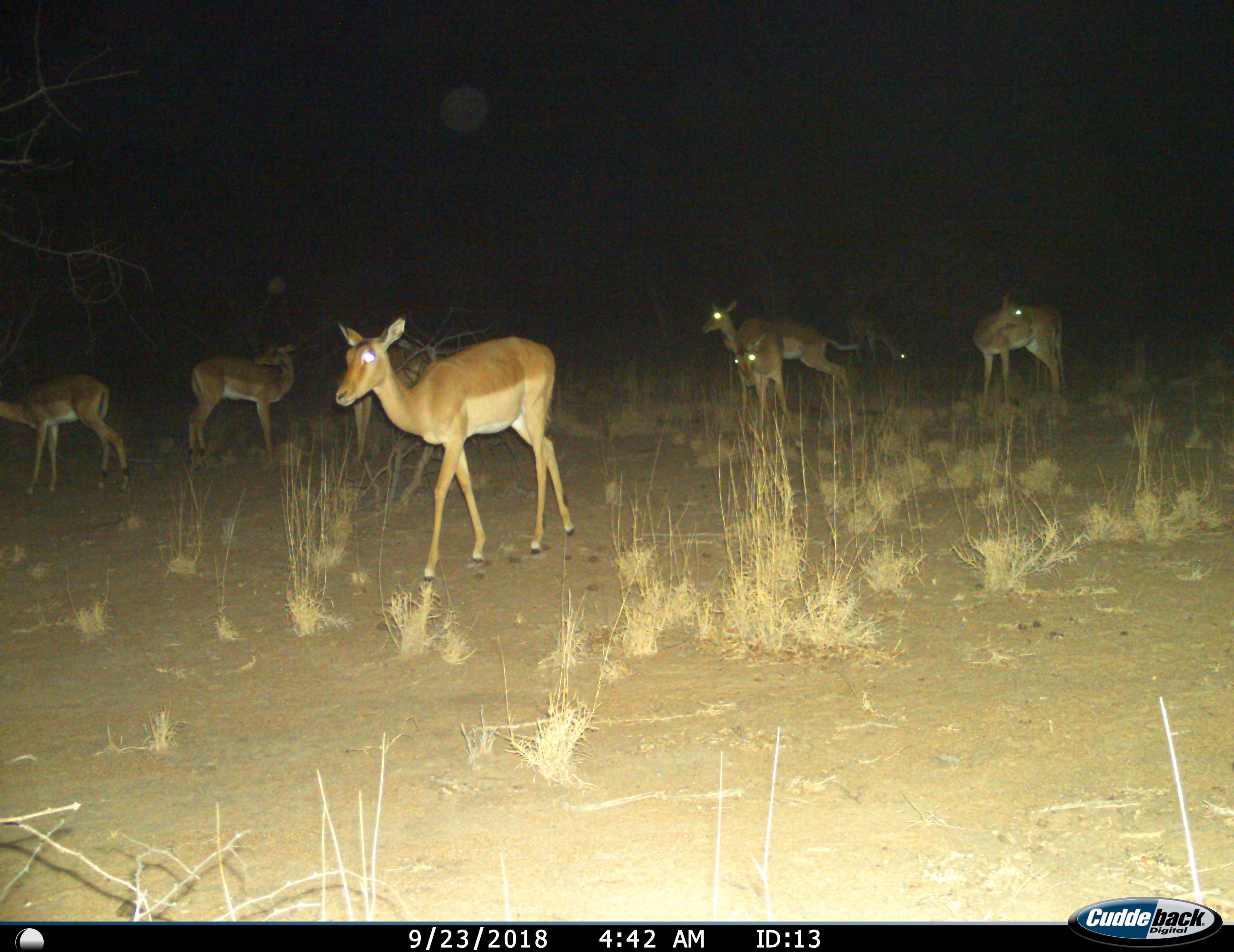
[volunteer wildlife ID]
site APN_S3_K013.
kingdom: Animalia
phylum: Chordata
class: Mammalia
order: Artiodactyla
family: Bovidae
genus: Aepyceros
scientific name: Aepyceros melampus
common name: impala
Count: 7.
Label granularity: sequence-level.